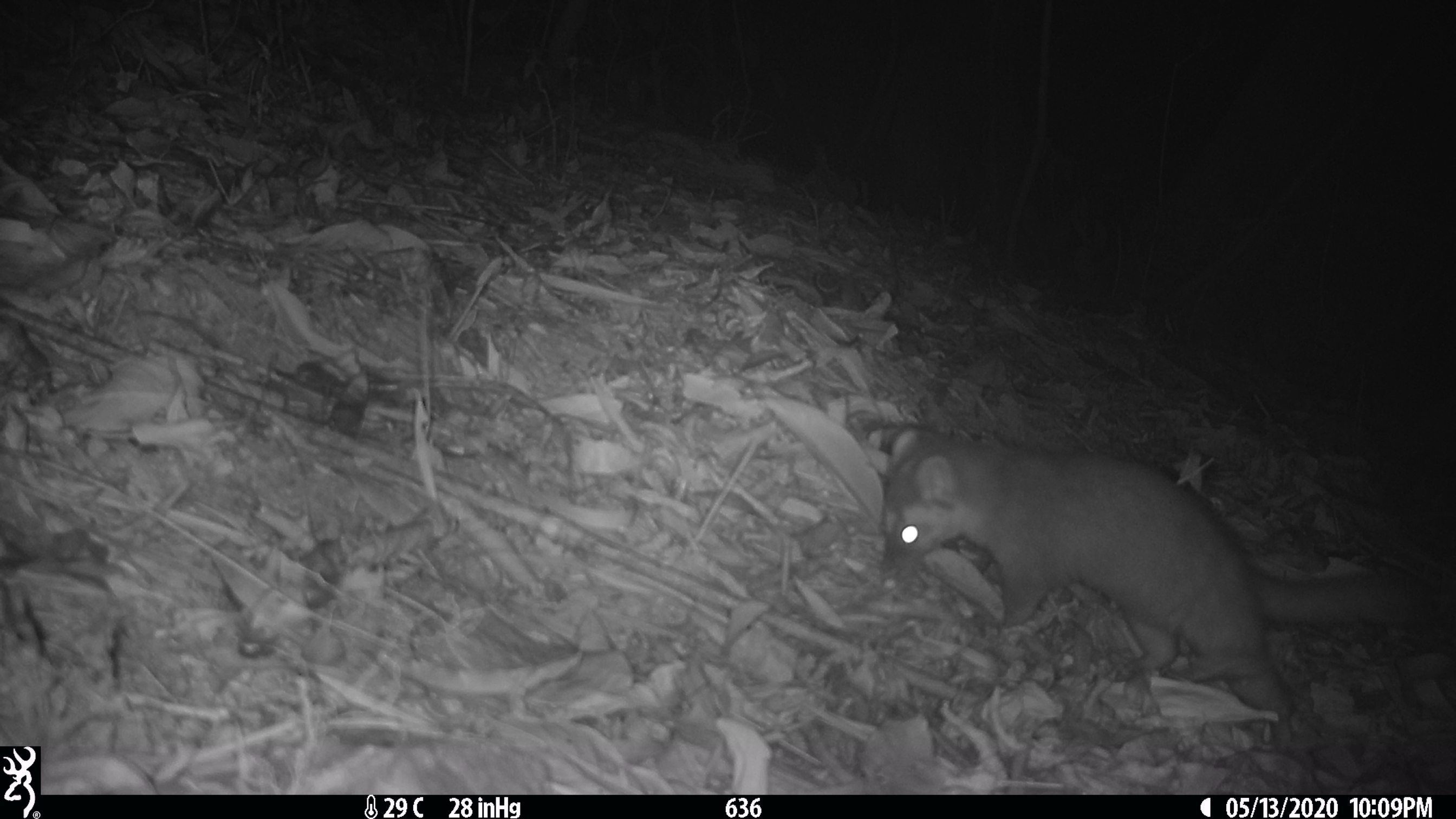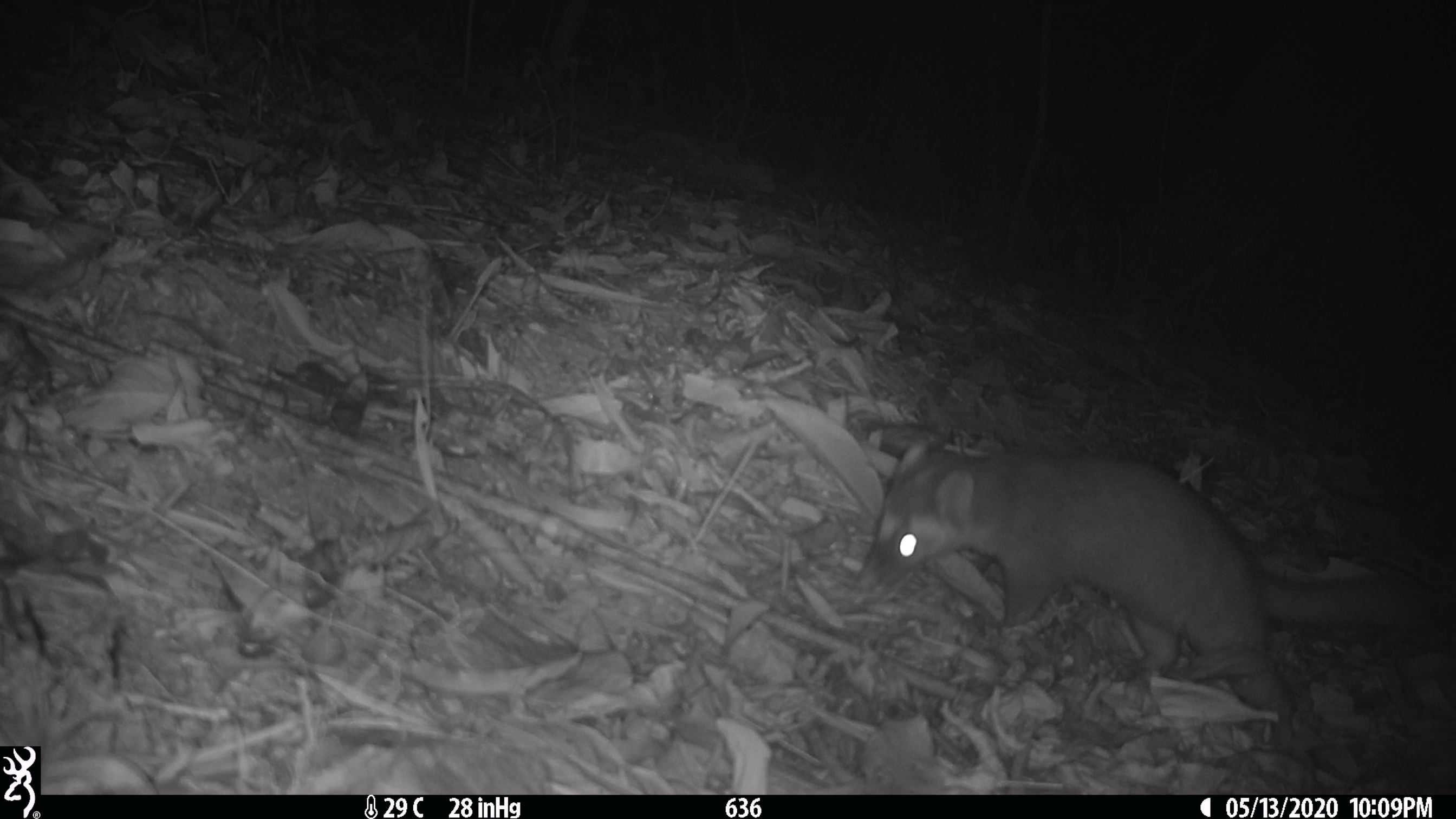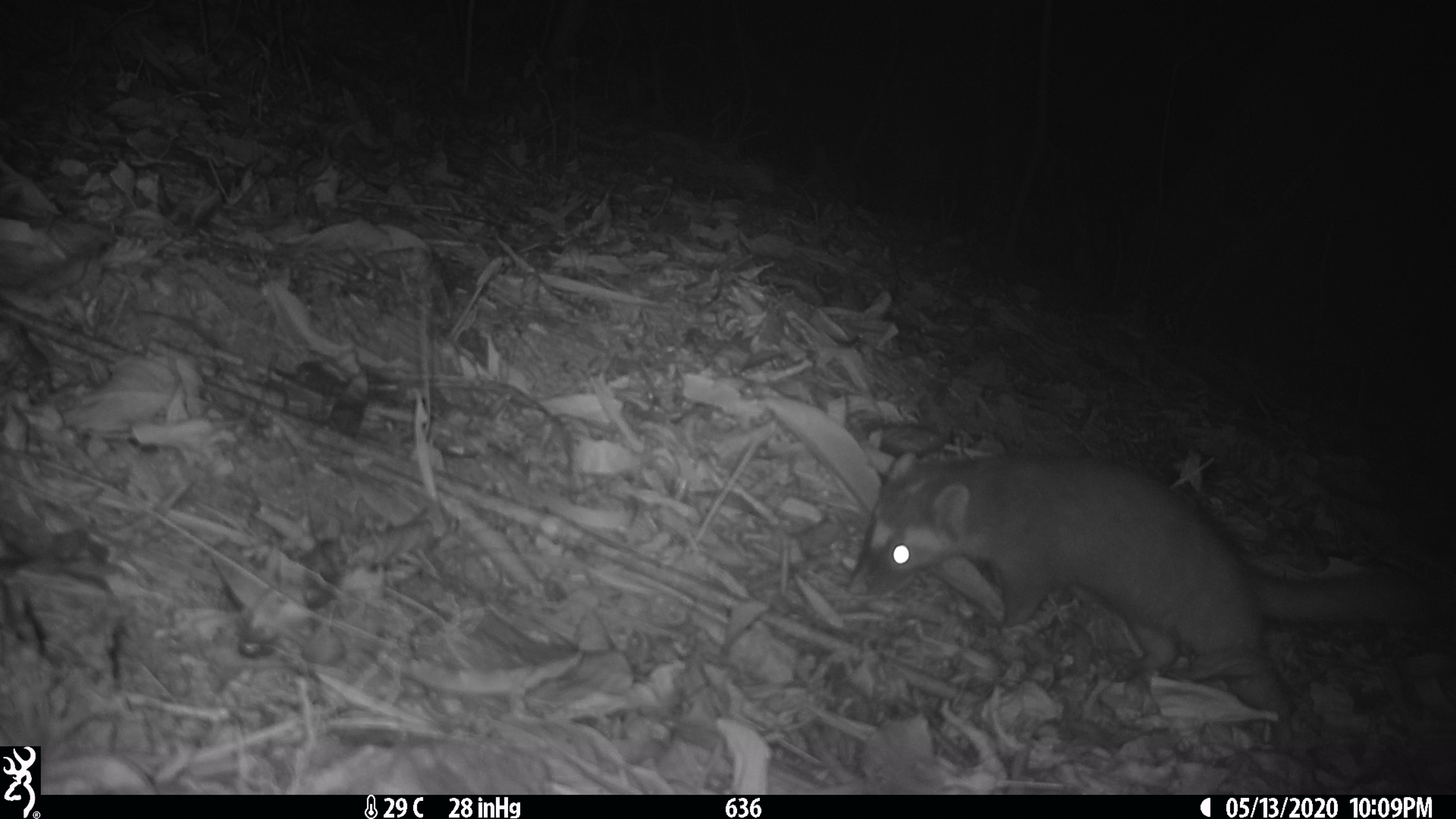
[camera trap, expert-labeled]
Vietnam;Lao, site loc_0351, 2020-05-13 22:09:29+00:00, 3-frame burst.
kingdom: Animalia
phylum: Chordata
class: Mammalia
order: Carnivora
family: Mustelidae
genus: Melogale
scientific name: Melogale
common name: ferret badger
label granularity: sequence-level